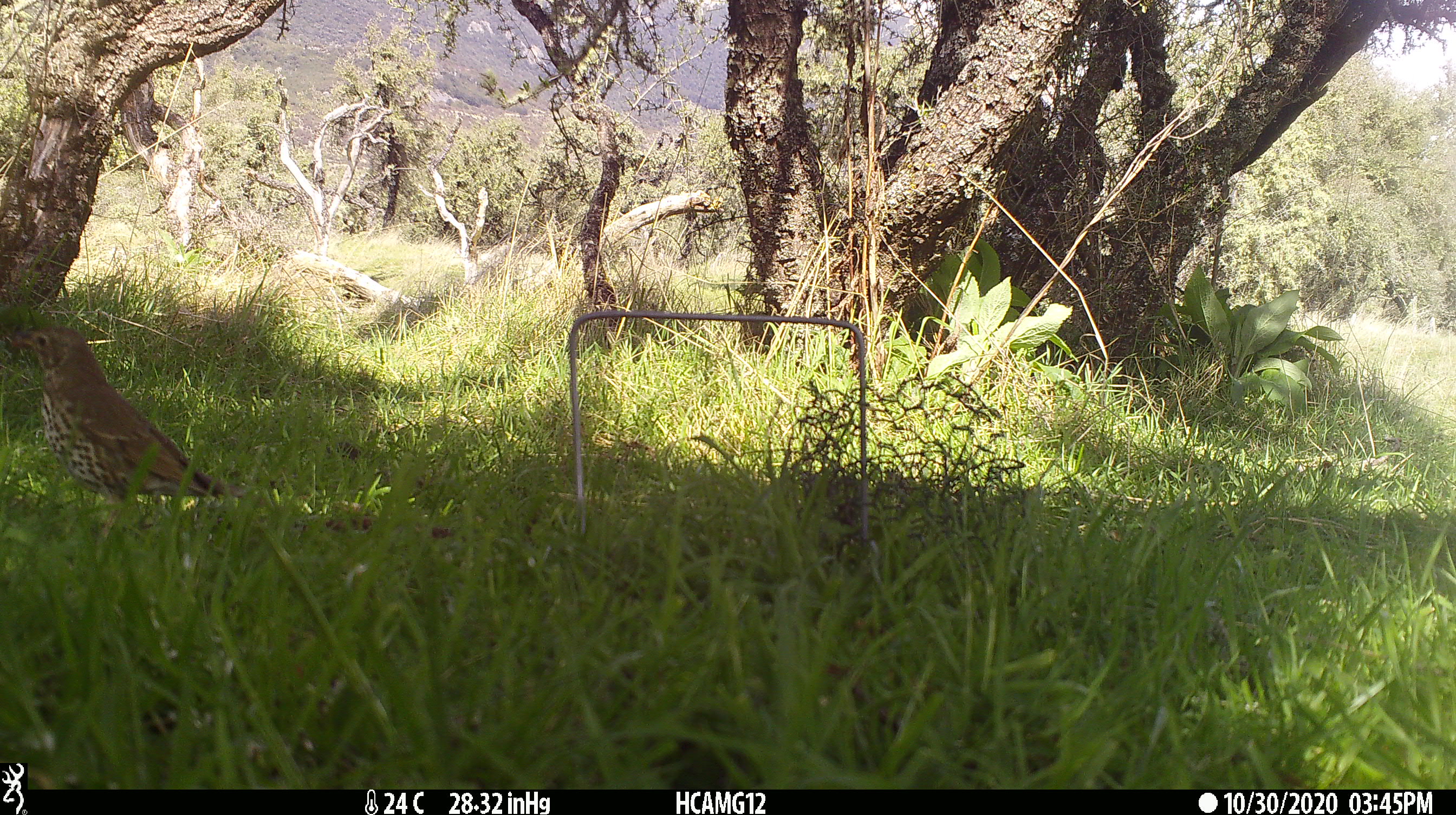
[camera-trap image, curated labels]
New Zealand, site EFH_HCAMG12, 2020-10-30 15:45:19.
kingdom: Animalia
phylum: Chordata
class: Aves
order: Passeriformes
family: Turdidae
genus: Turdus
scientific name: Turdus philomelos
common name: song thrush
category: thrush